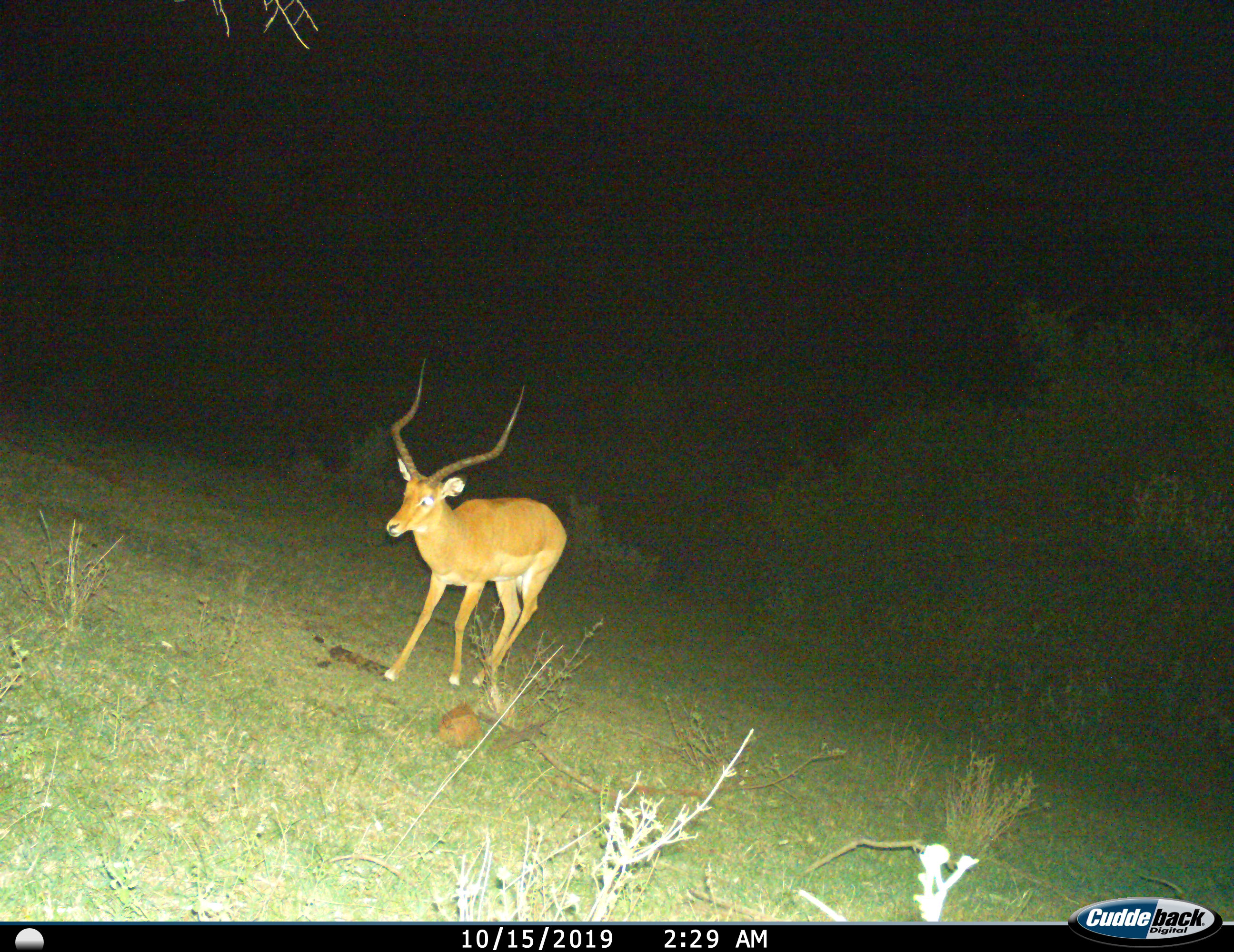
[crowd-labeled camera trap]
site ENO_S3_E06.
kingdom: Animalia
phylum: Chordata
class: Mammalia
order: Artiodactyla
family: Bovidae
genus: Aepyceros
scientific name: Aepyceros melampus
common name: impala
Impala (Aepyceros melampus), count 1. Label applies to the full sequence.